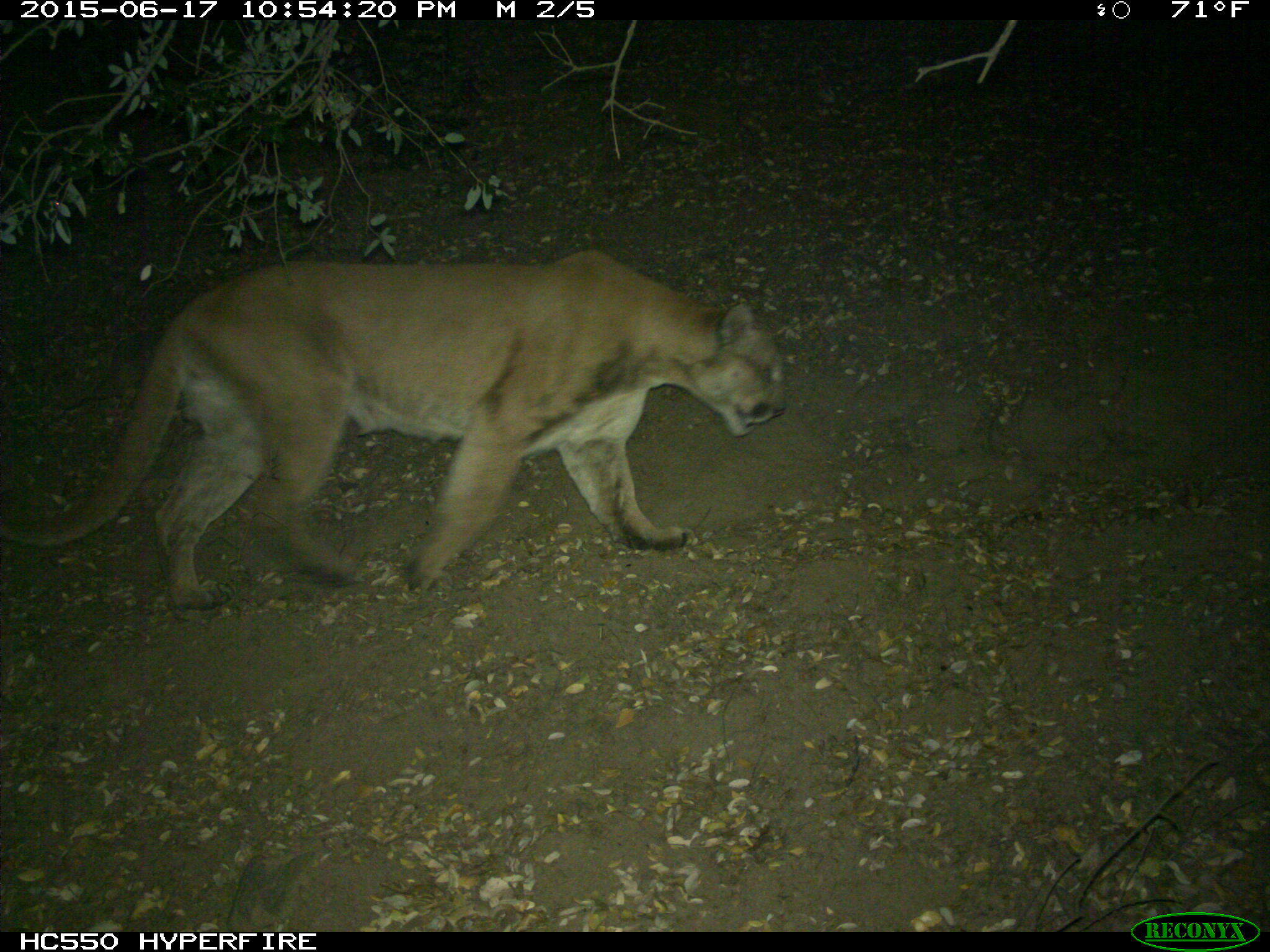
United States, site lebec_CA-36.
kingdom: Animalia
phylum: Chordata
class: Mammalia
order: Carnivora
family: Felidae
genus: Puma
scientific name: Puma concolor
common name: mountain lion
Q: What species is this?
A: Puma concolor (mountain lion).